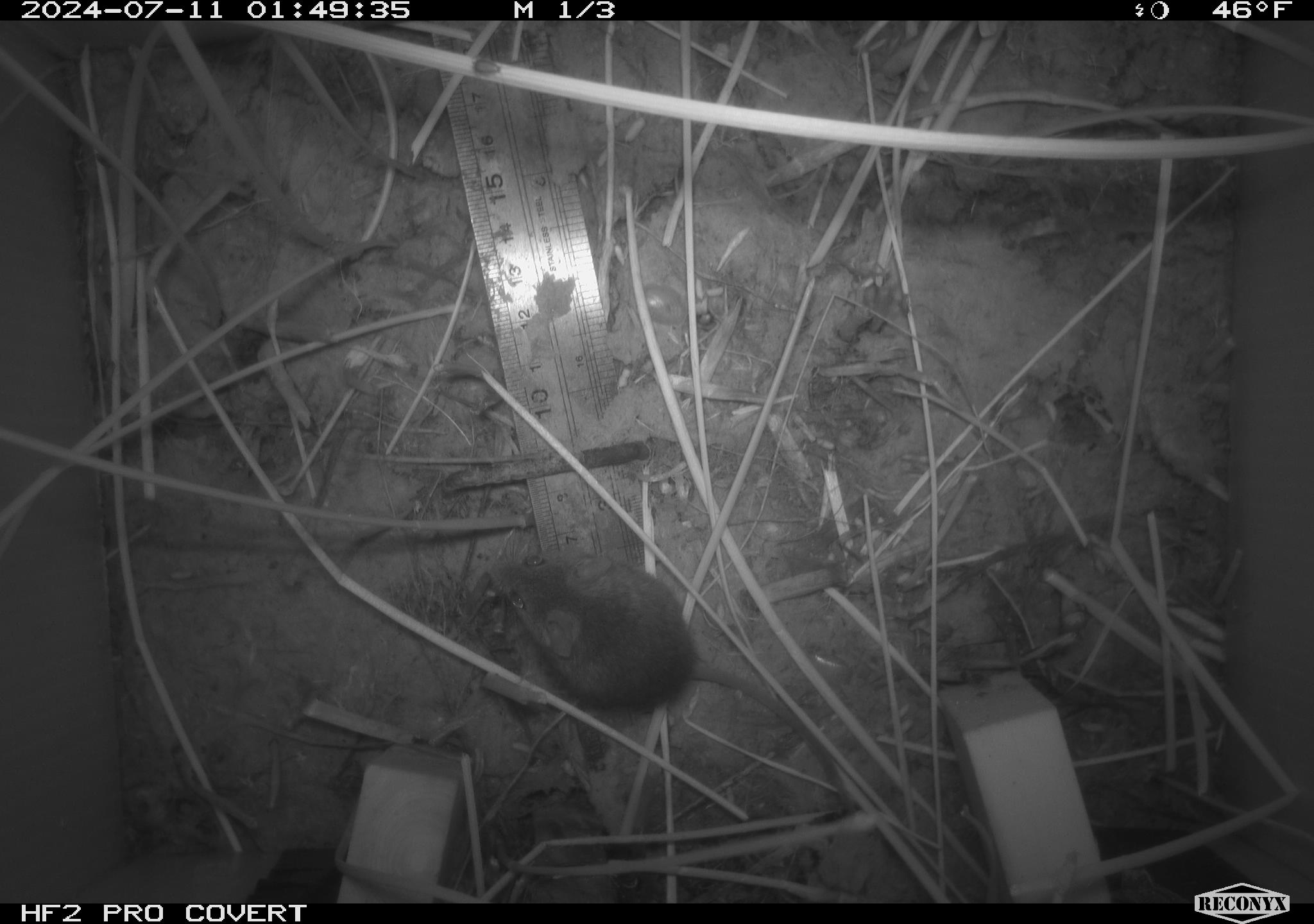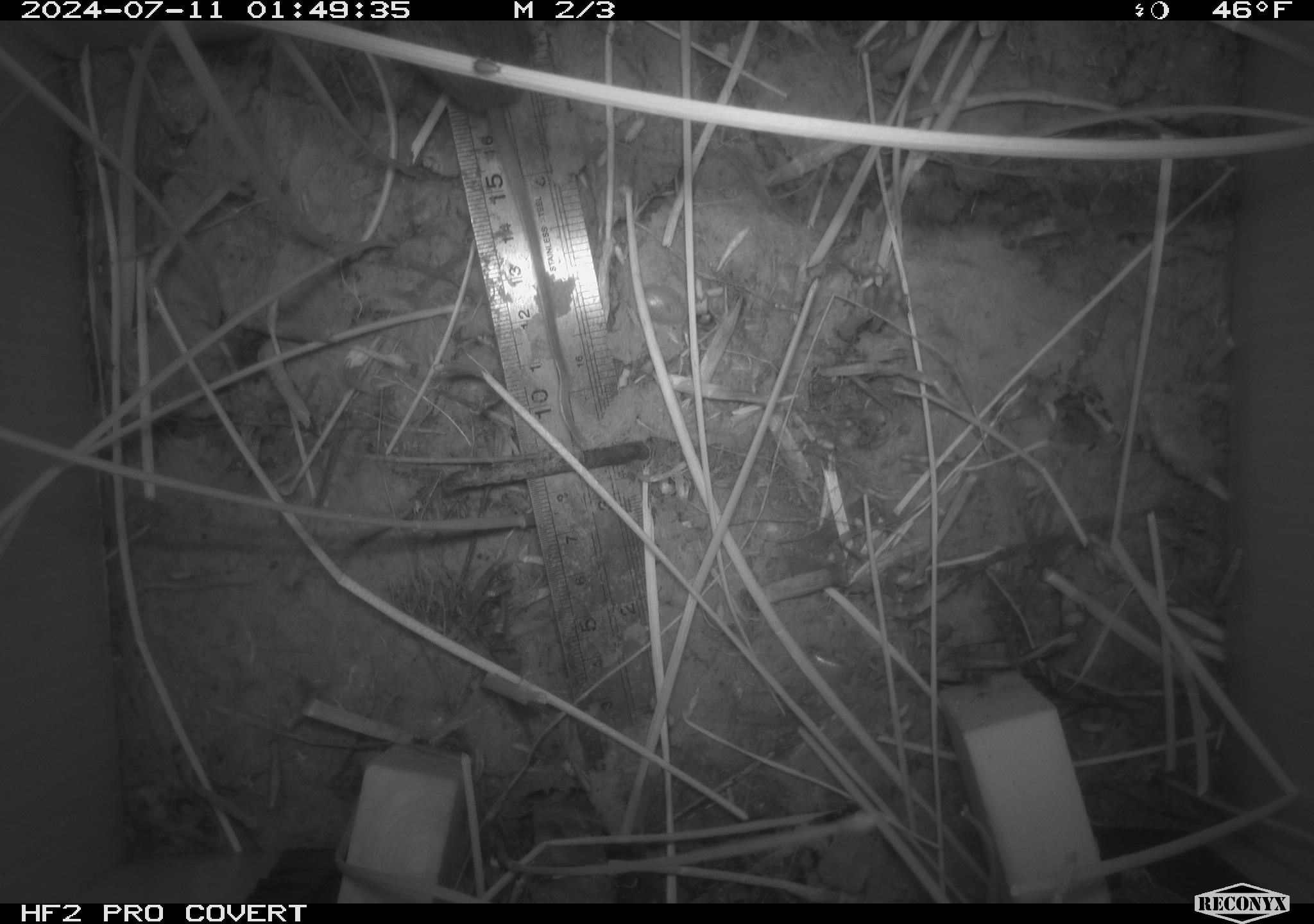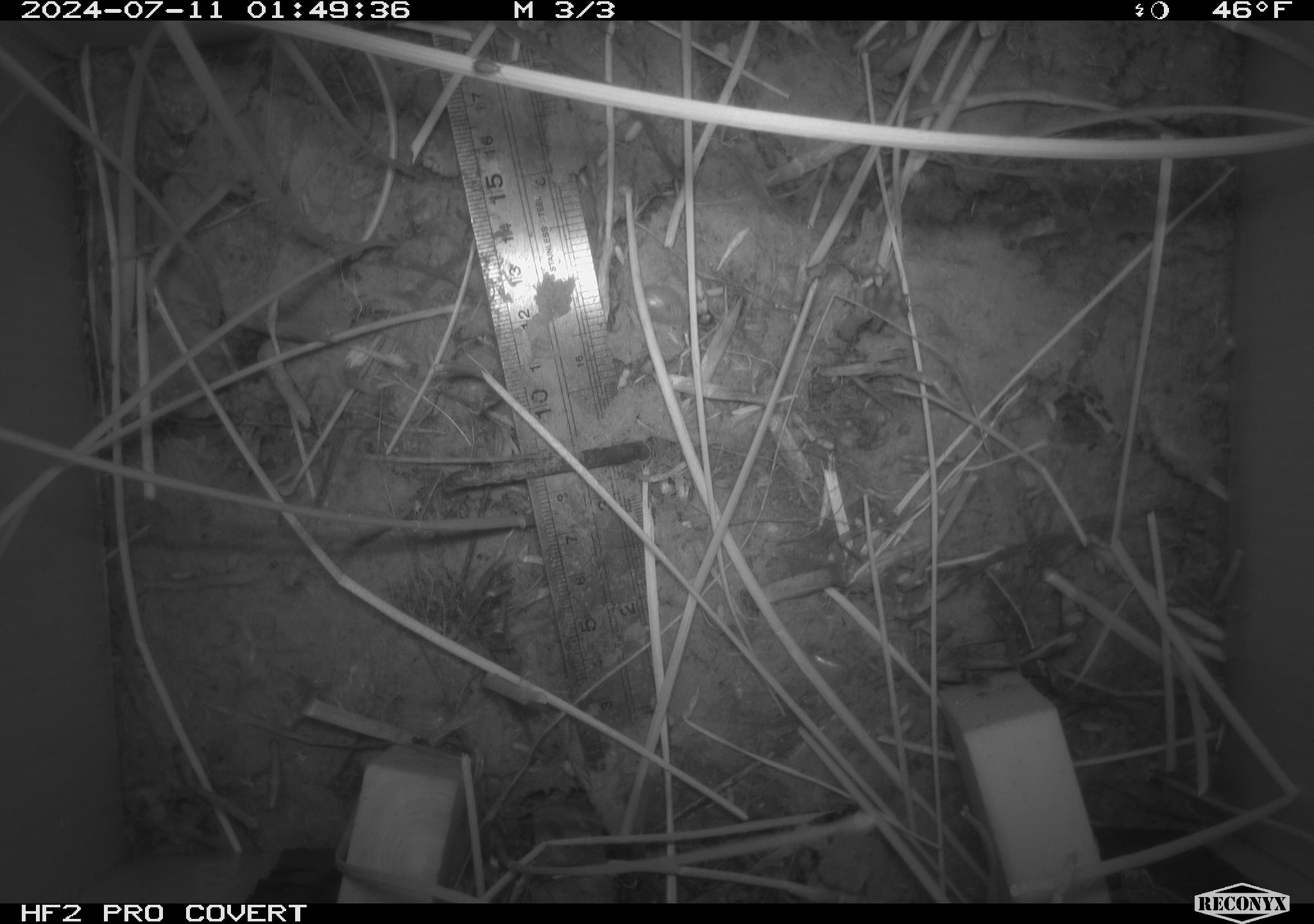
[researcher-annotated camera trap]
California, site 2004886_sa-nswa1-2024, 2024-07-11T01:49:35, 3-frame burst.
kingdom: Animalia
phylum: Chordata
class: Mammalia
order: Rodentia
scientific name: Rodentia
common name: rodent